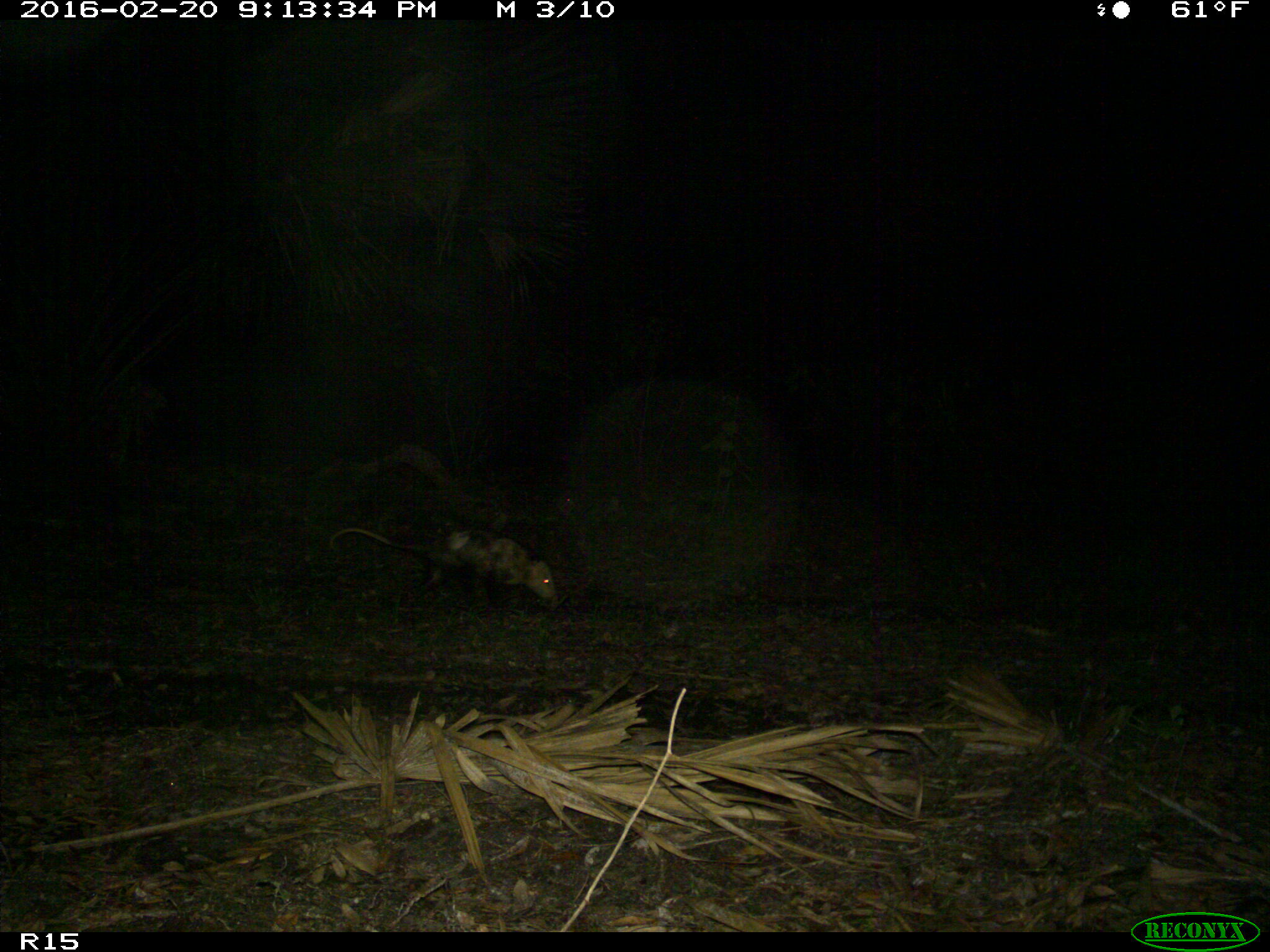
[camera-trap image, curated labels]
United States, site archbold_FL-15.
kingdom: Animalia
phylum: Chordata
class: Mammalia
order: Didelphimorphia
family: Didelphidae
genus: Didelphis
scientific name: Didelphis virginiana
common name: virginia opossum